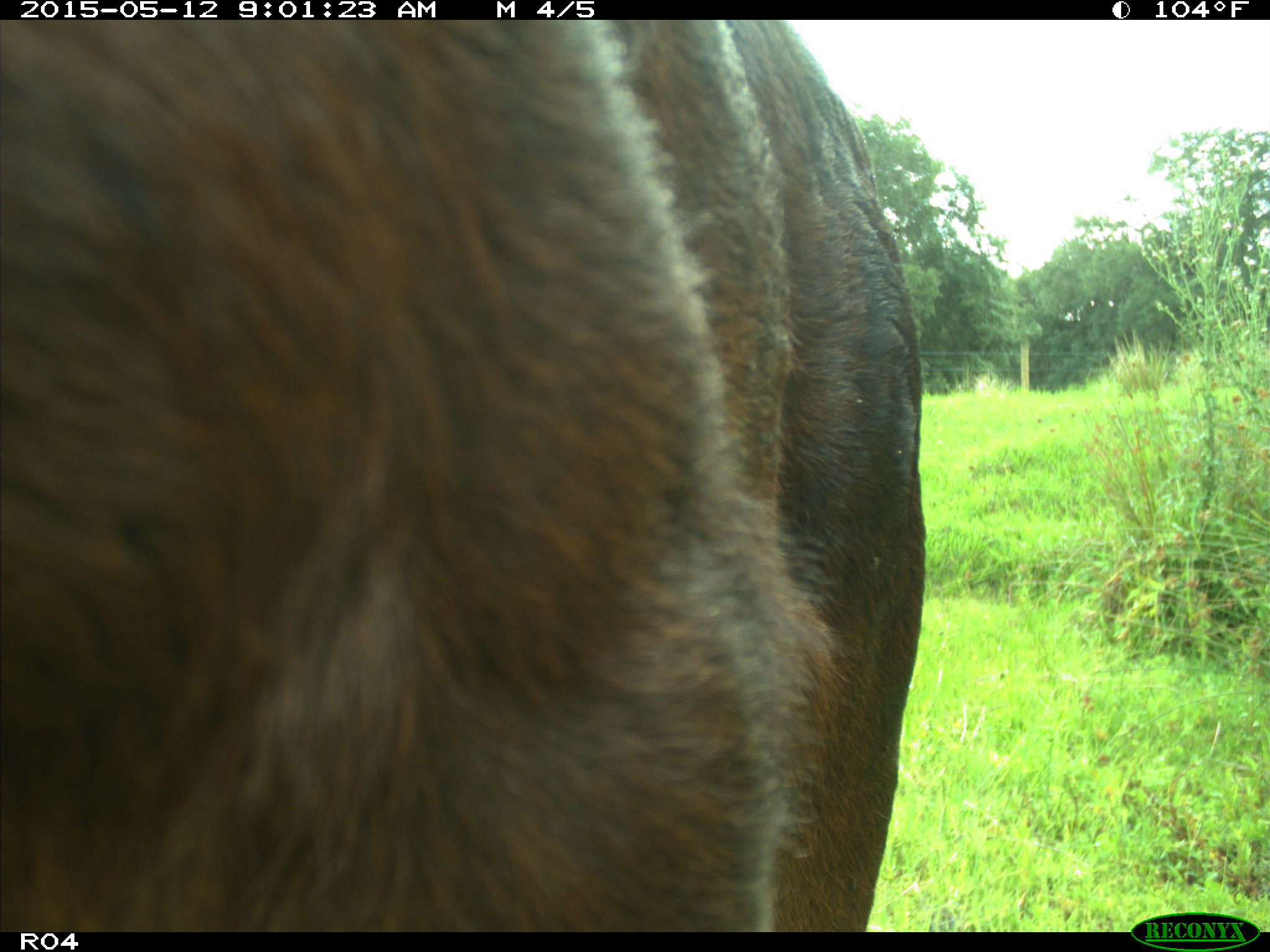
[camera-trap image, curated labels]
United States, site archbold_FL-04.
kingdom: Animalia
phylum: Chordata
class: Mammalia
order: Artiodactyla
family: Bovidae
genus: Bos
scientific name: Bos taurus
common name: domestic cow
Bos taurus (domestic cow).